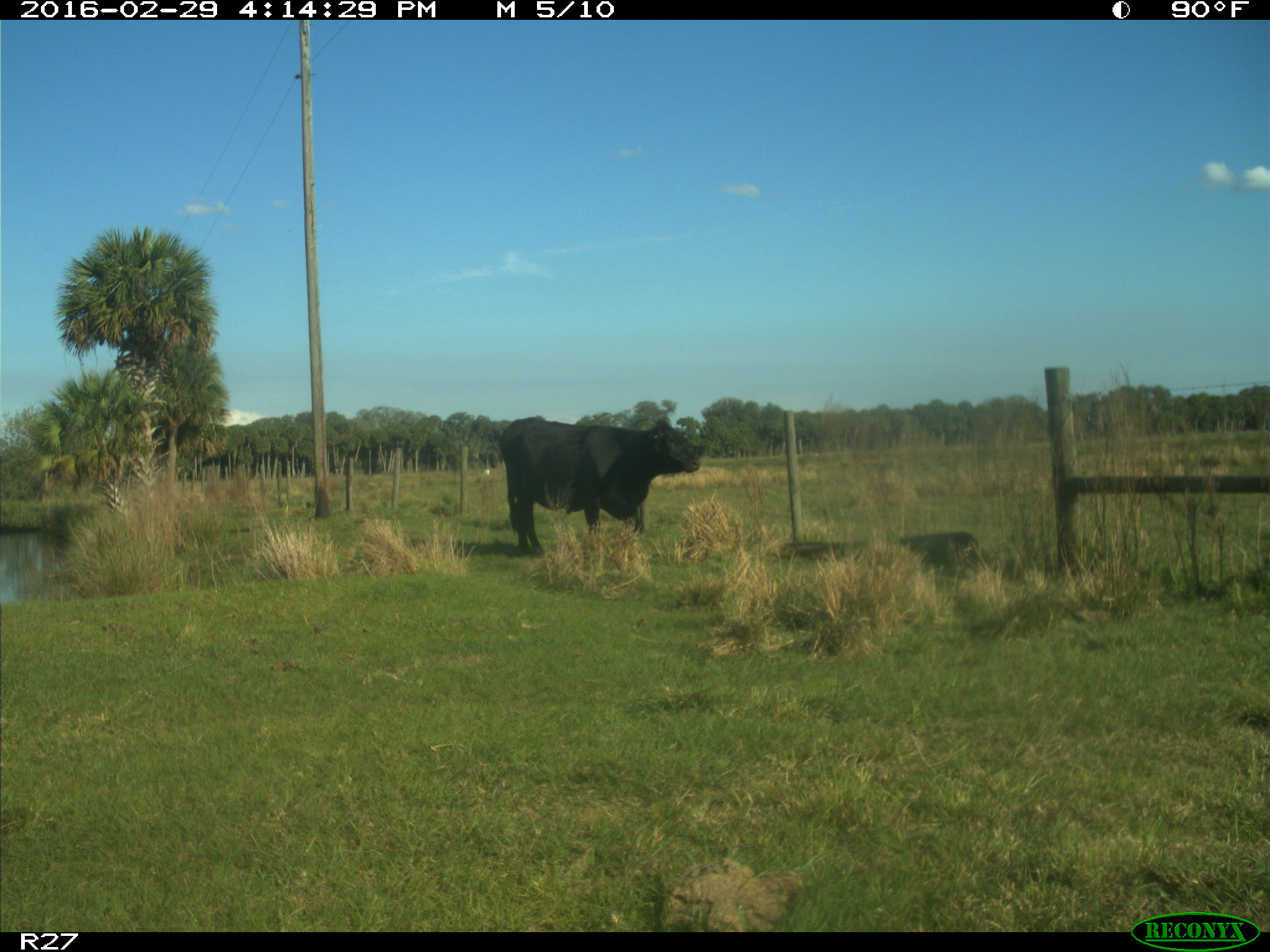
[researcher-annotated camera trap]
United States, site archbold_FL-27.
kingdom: Animalia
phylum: Chordata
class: Mammalia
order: Artiodactyla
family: Bovidae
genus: Bos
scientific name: Bos taurus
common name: domestic cow